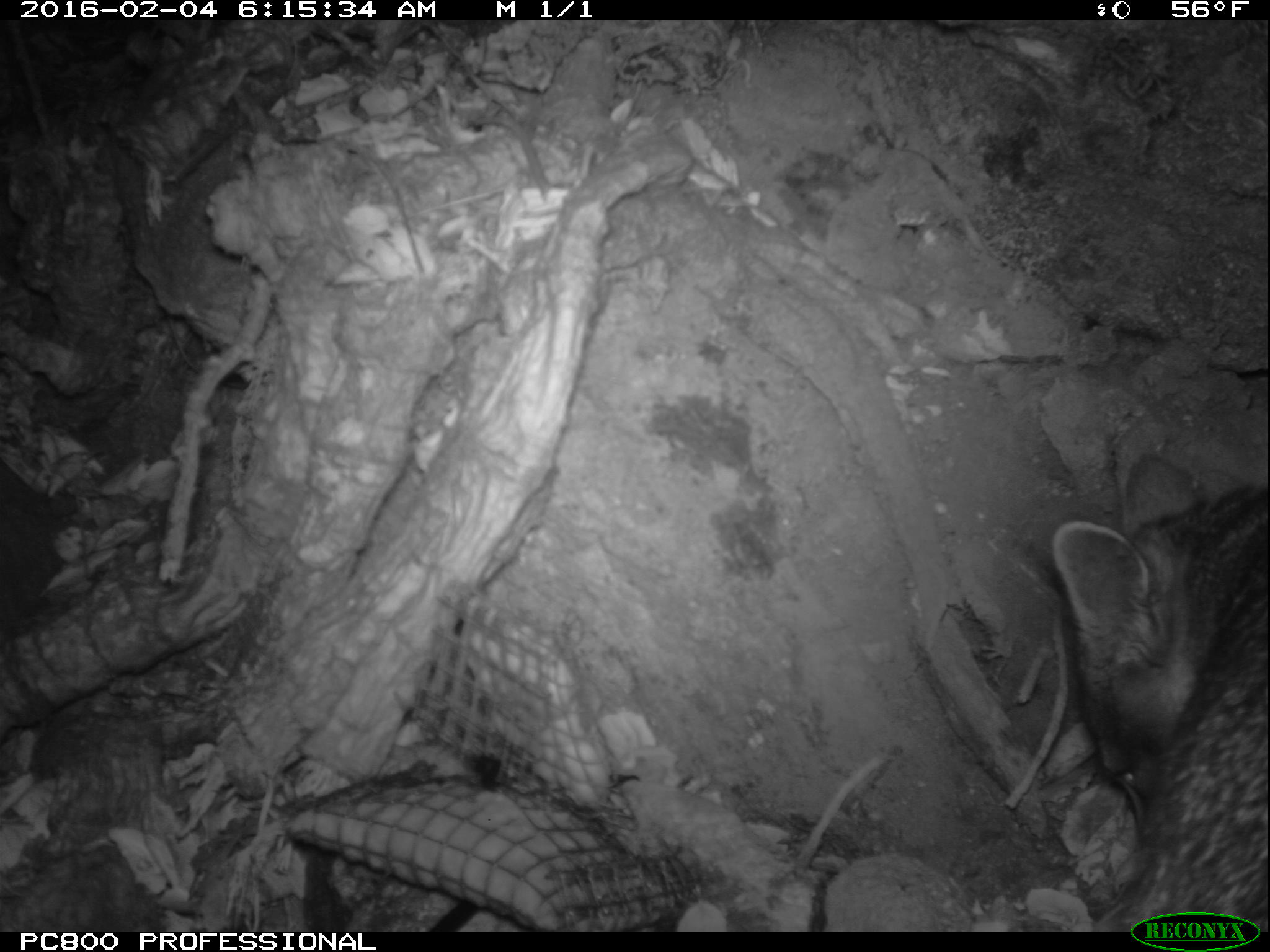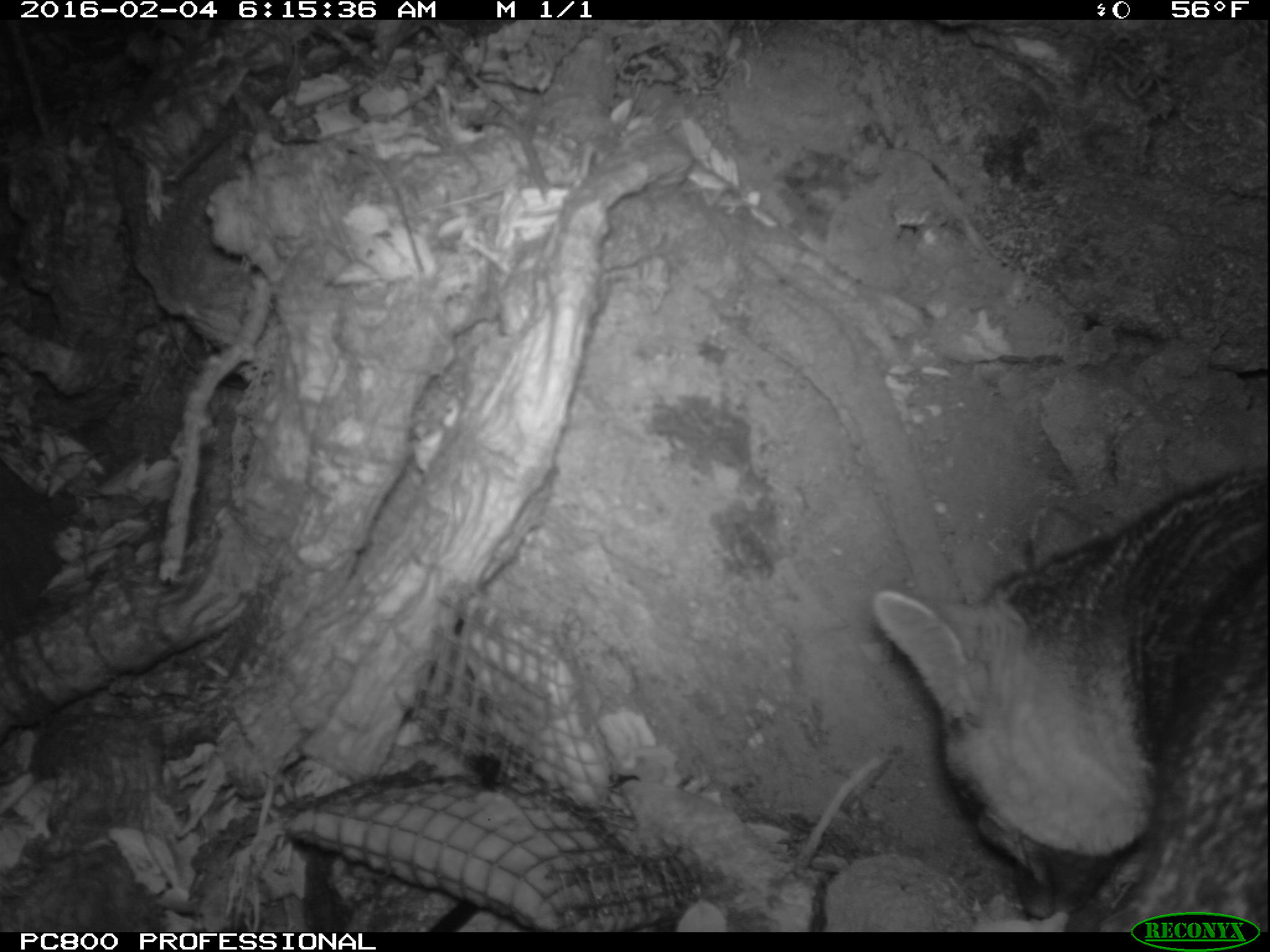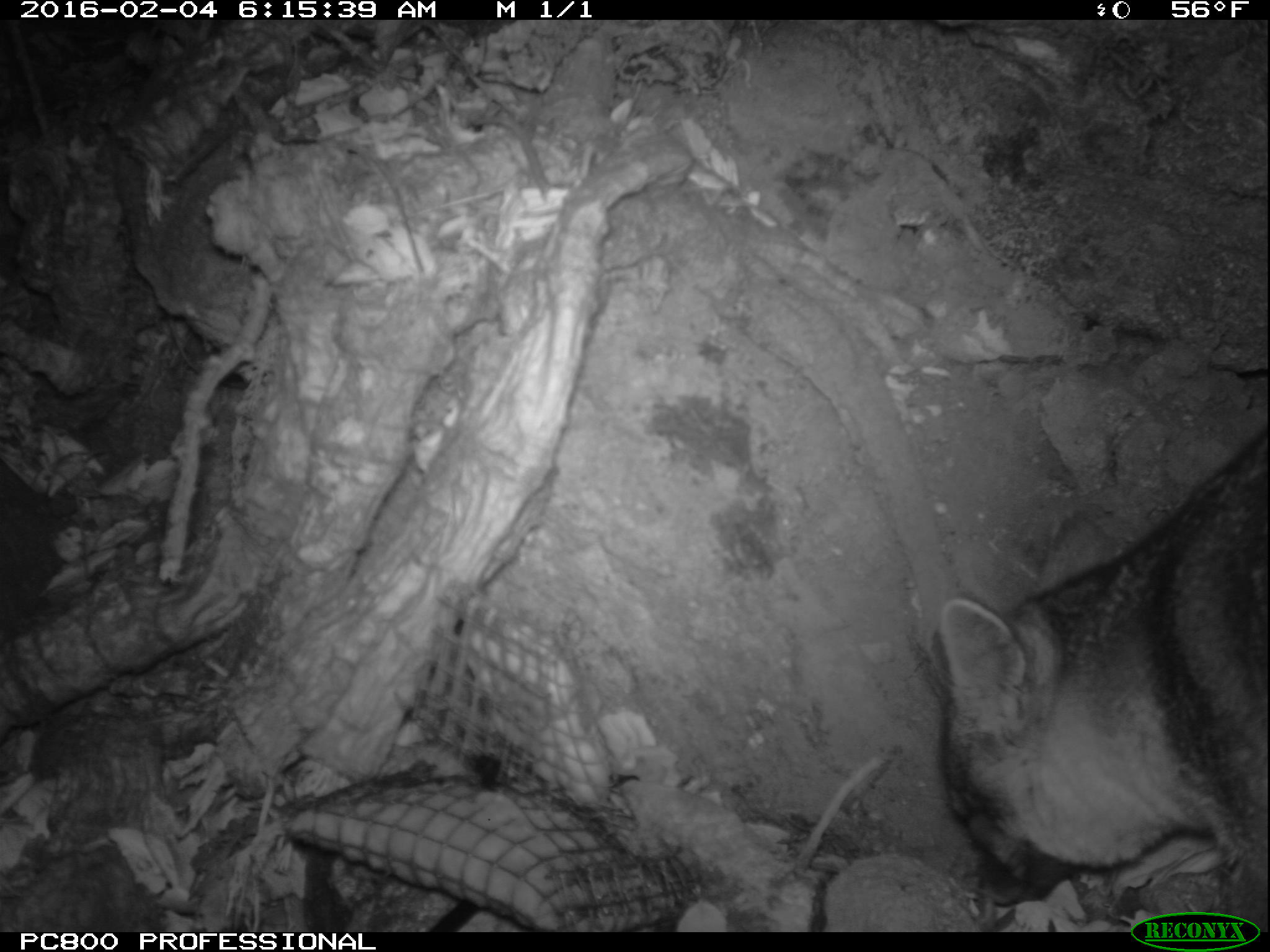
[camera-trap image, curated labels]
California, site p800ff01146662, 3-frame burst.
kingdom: Animalia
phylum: Chordata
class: Mammalia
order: Carnivora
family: Canidae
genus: Urocyon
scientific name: Urocyon littoralis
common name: island fox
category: fox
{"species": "fox (island fox) (Urocyon littoralis)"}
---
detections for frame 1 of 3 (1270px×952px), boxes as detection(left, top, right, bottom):
fox: detection(1050, 456, 1269, 932)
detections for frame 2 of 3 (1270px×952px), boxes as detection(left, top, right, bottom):
fox: detection(874, 466, 1269, 932)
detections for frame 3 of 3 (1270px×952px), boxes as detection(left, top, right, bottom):
fox: detection(938, 432, 1268, 932)